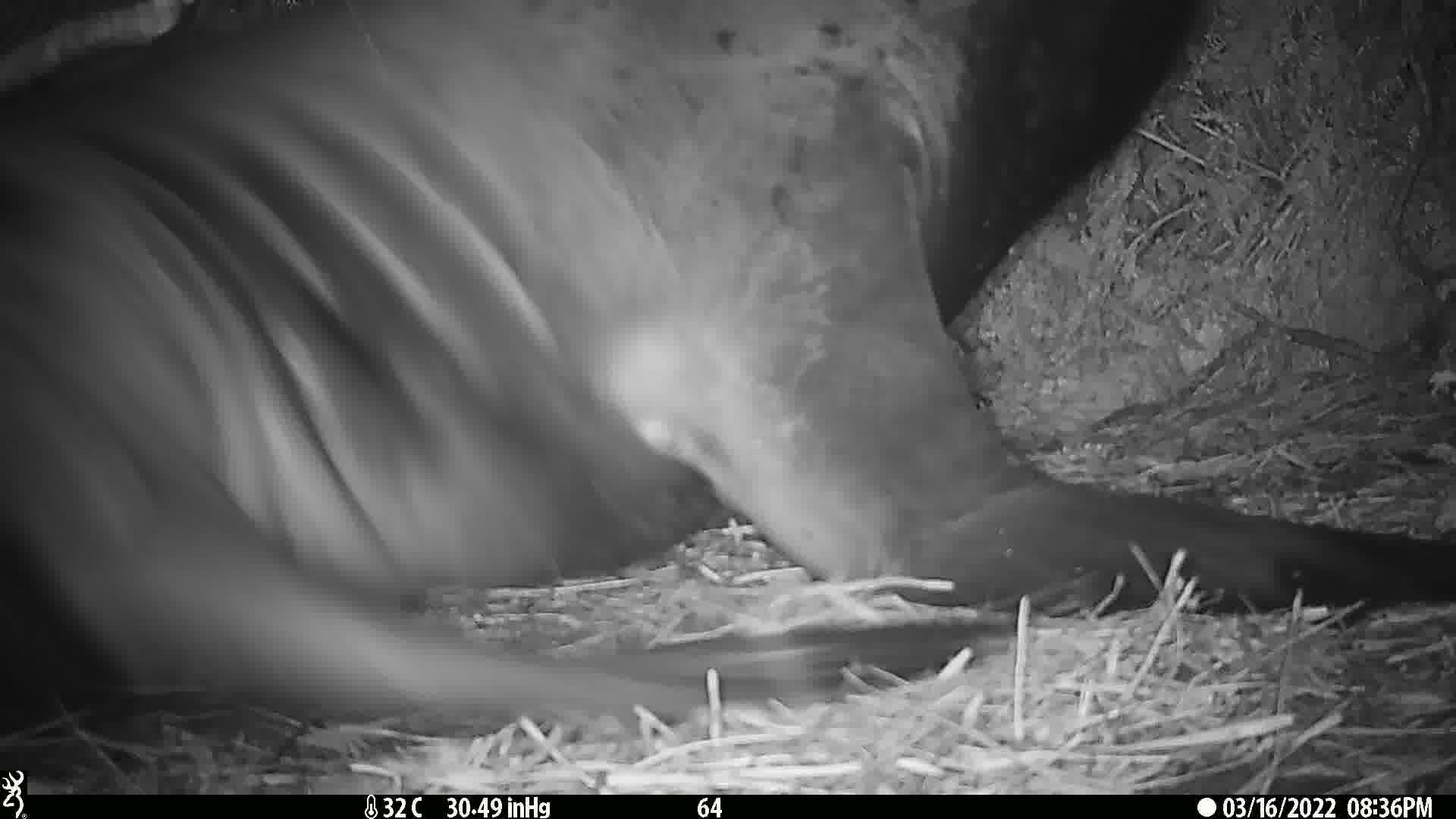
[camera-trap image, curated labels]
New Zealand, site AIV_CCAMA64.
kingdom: Animalia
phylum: Chordata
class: Mammalia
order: Carnivora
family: Otariidae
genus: Phocarctos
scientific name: Phocarctos hookeri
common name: new zealand sea lion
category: sealion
Sealion (new zealand sea lion) (Phocarctos hookeri).